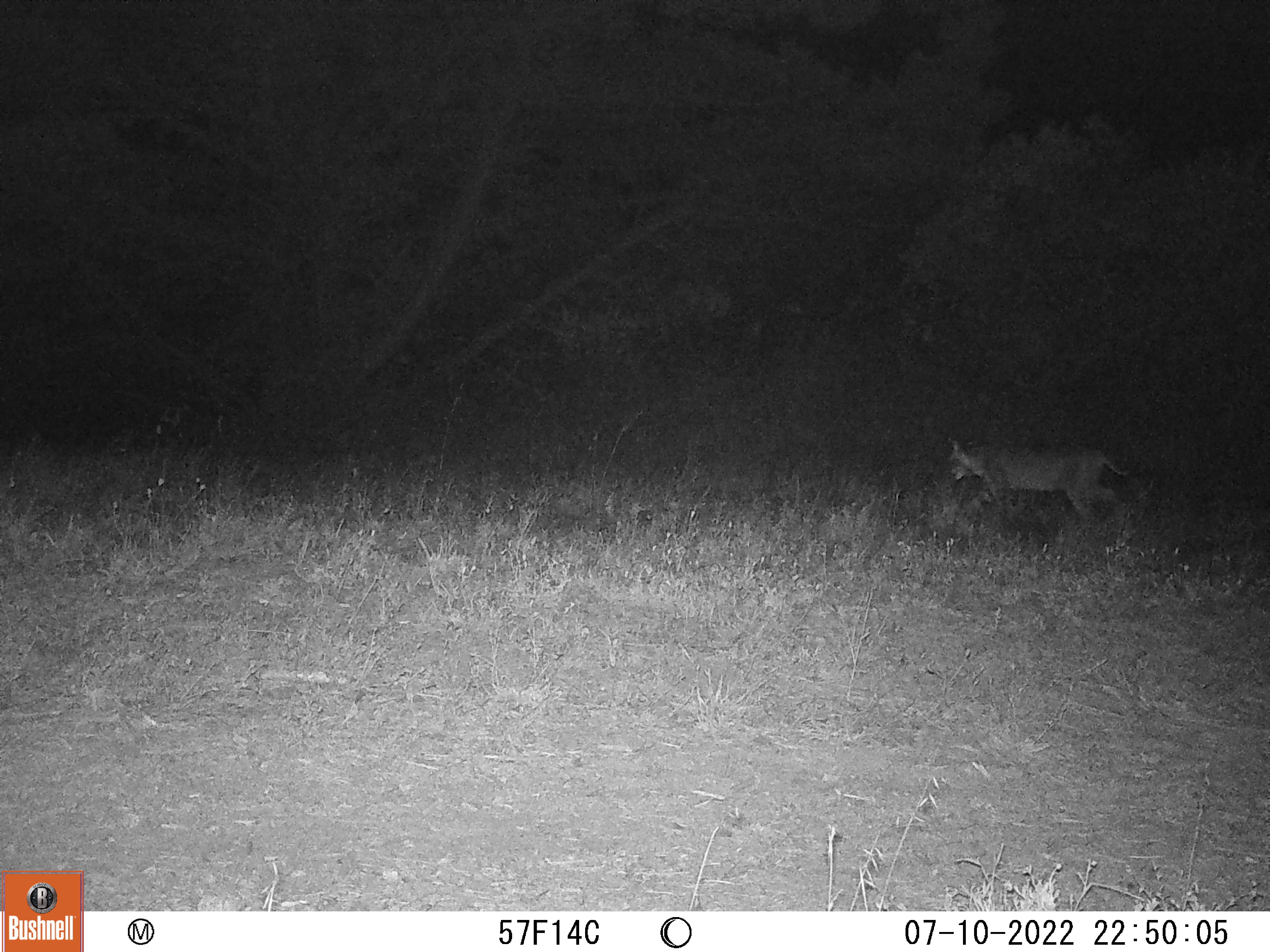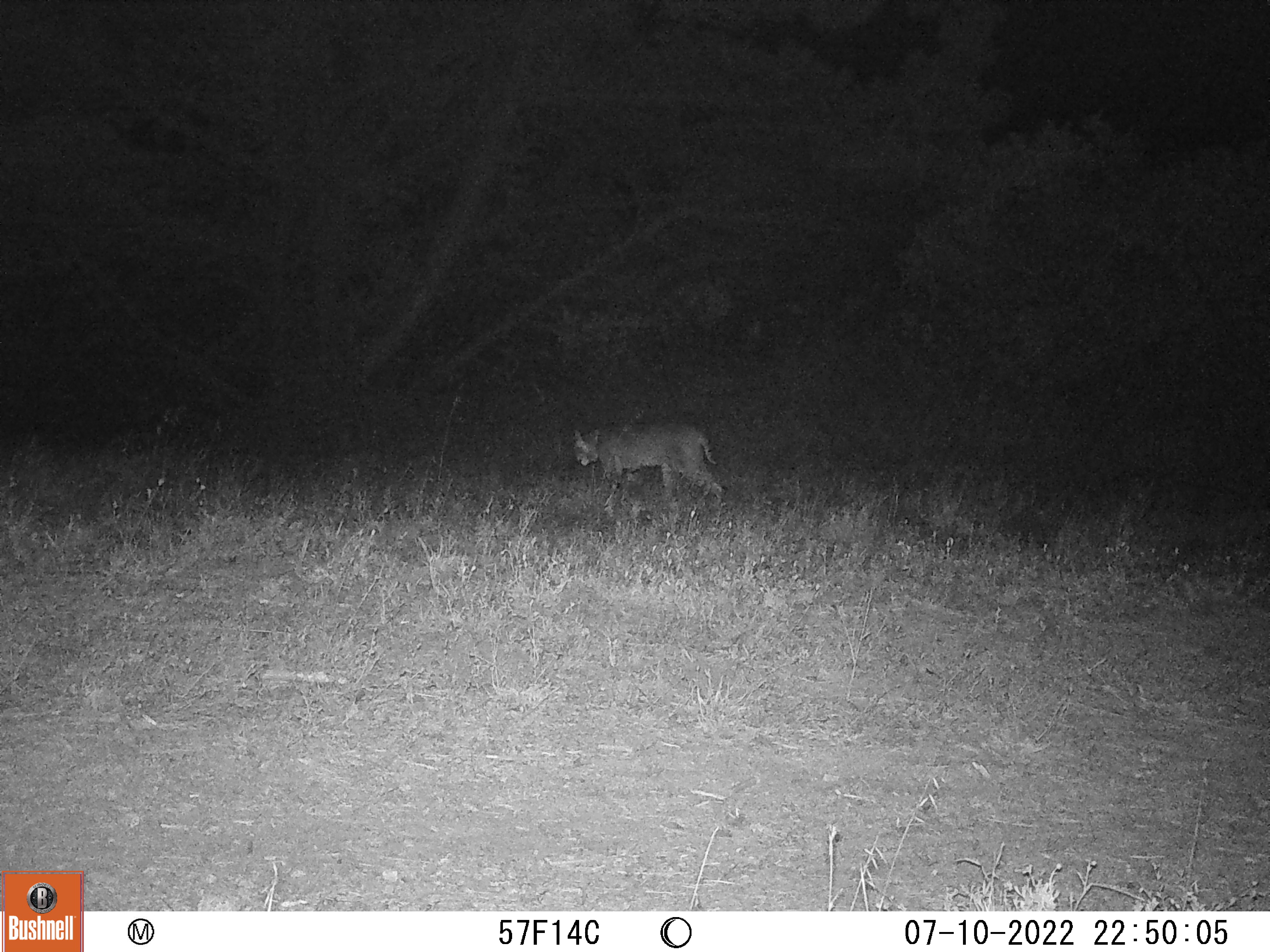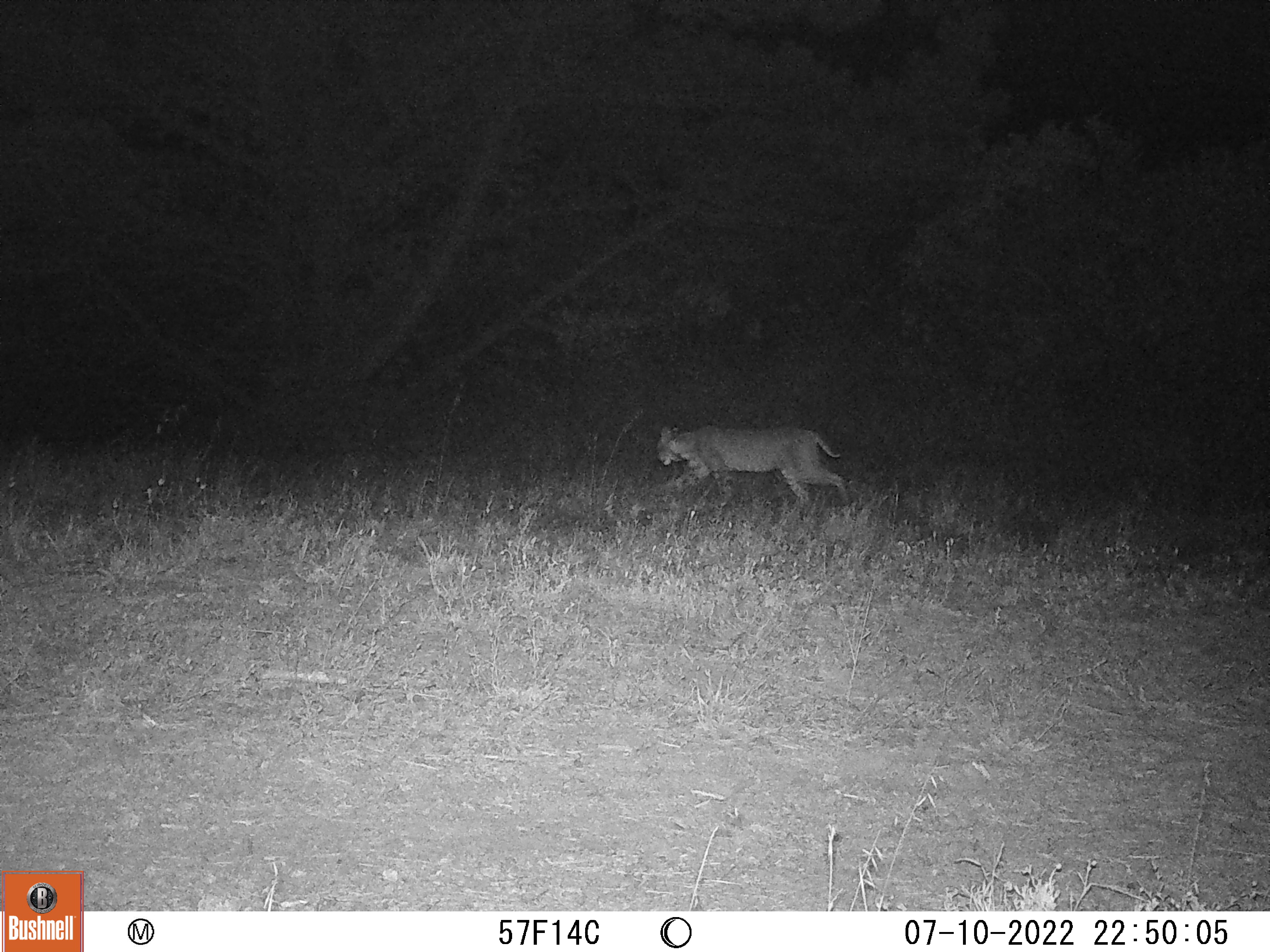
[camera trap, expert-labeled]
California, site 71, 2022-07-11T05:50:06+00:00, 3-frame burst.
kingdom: Animalia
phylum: Chordata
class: Mammalia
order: Carnivora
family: Felidae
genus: Lynx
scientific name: Lynx rufus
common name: bobcat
Bobcat (Lynx rufus).